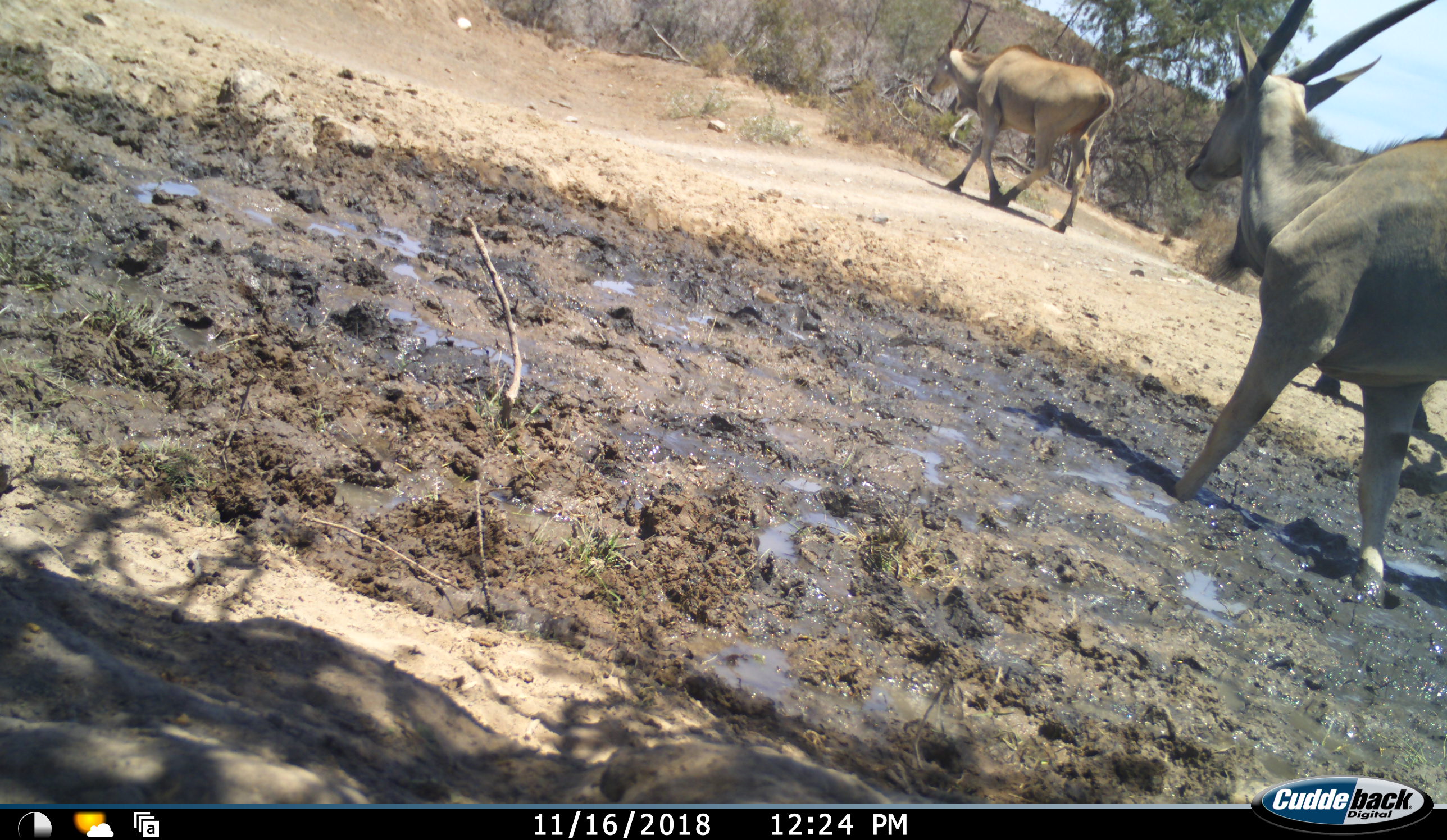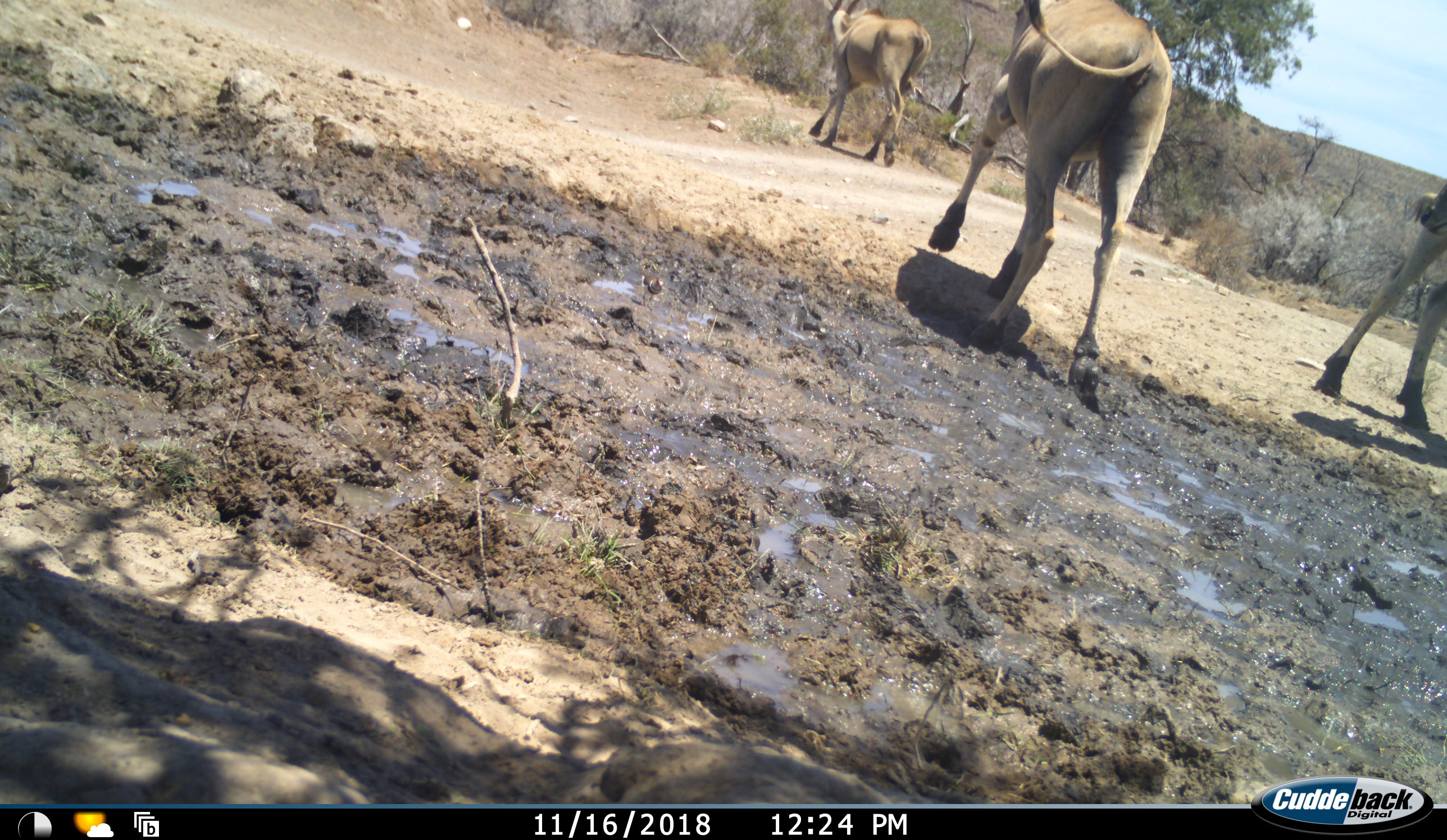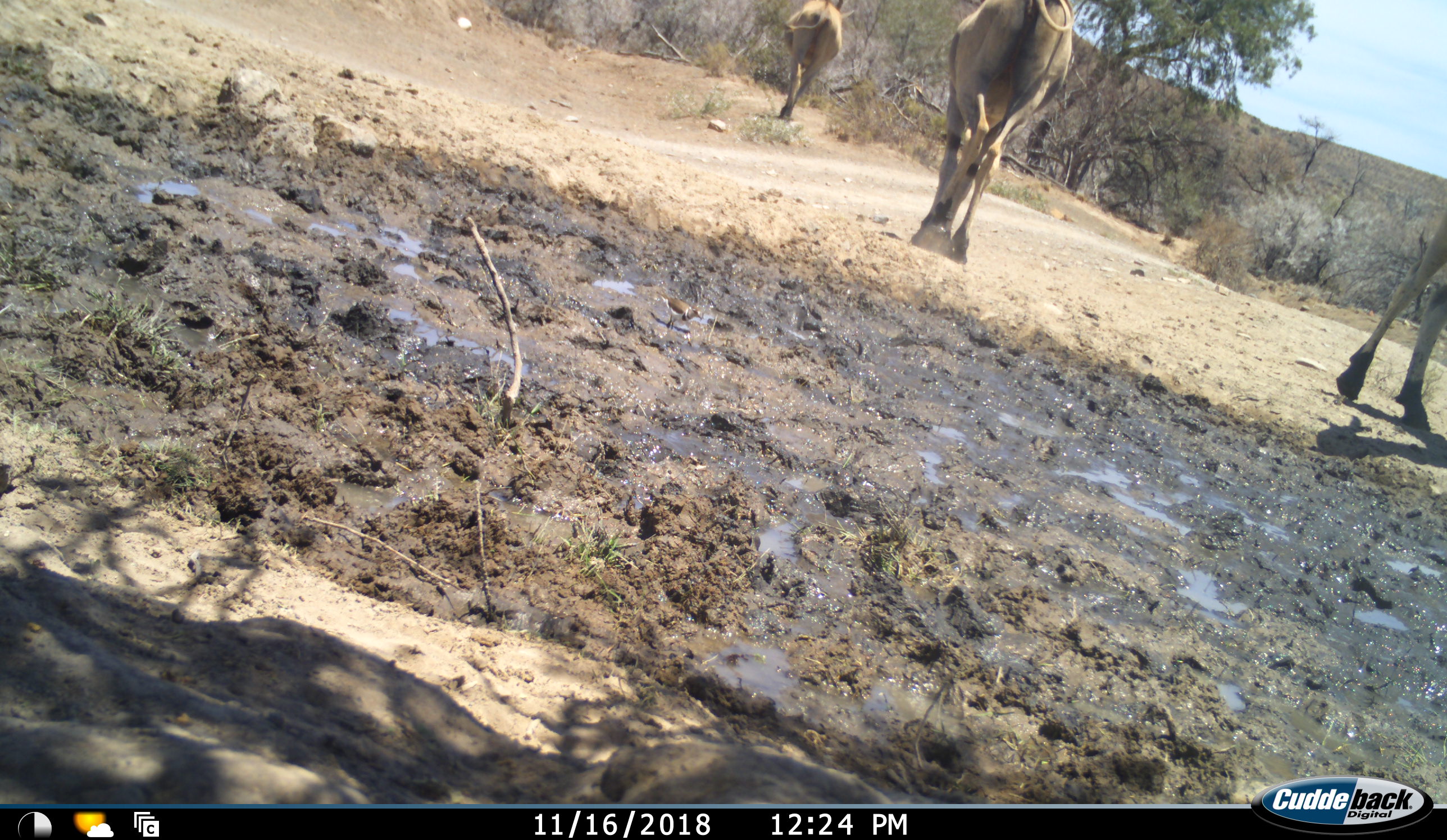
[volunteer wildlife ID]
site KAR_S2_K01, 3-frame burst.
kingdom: Animalia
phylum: Chordata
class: Mammalia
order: Artiodactyla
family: Bovidae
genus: Tragelaphus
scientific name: Tragelaphus oryx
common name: eland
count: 3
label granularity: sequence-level